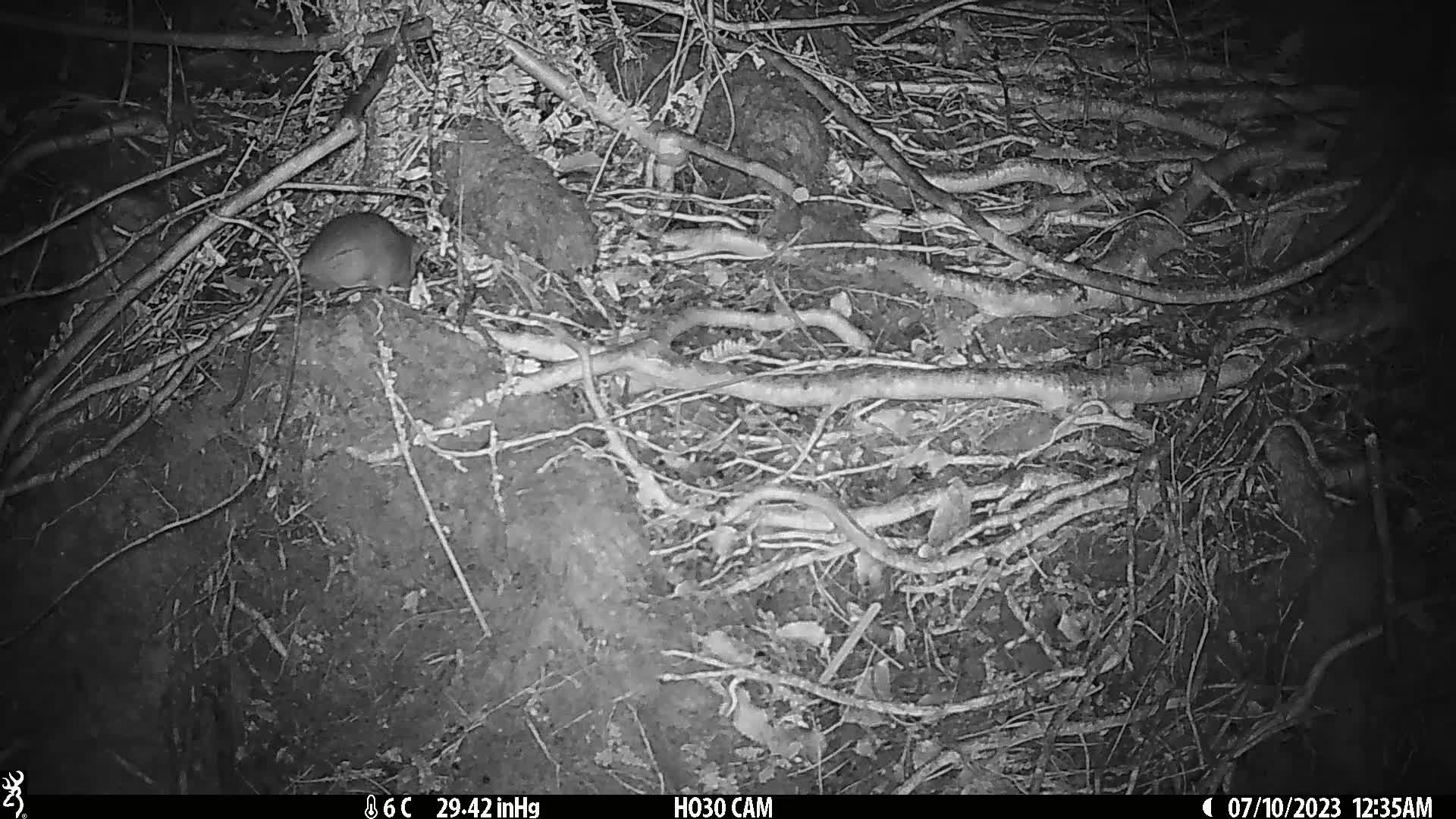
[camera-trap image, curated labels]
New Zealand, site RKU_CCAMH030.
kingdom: Animalia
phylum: Chordata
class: Mammalia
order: Rodentia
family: Muridae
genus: Rattus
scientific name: Rattus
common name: rat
Rat (Rattus).